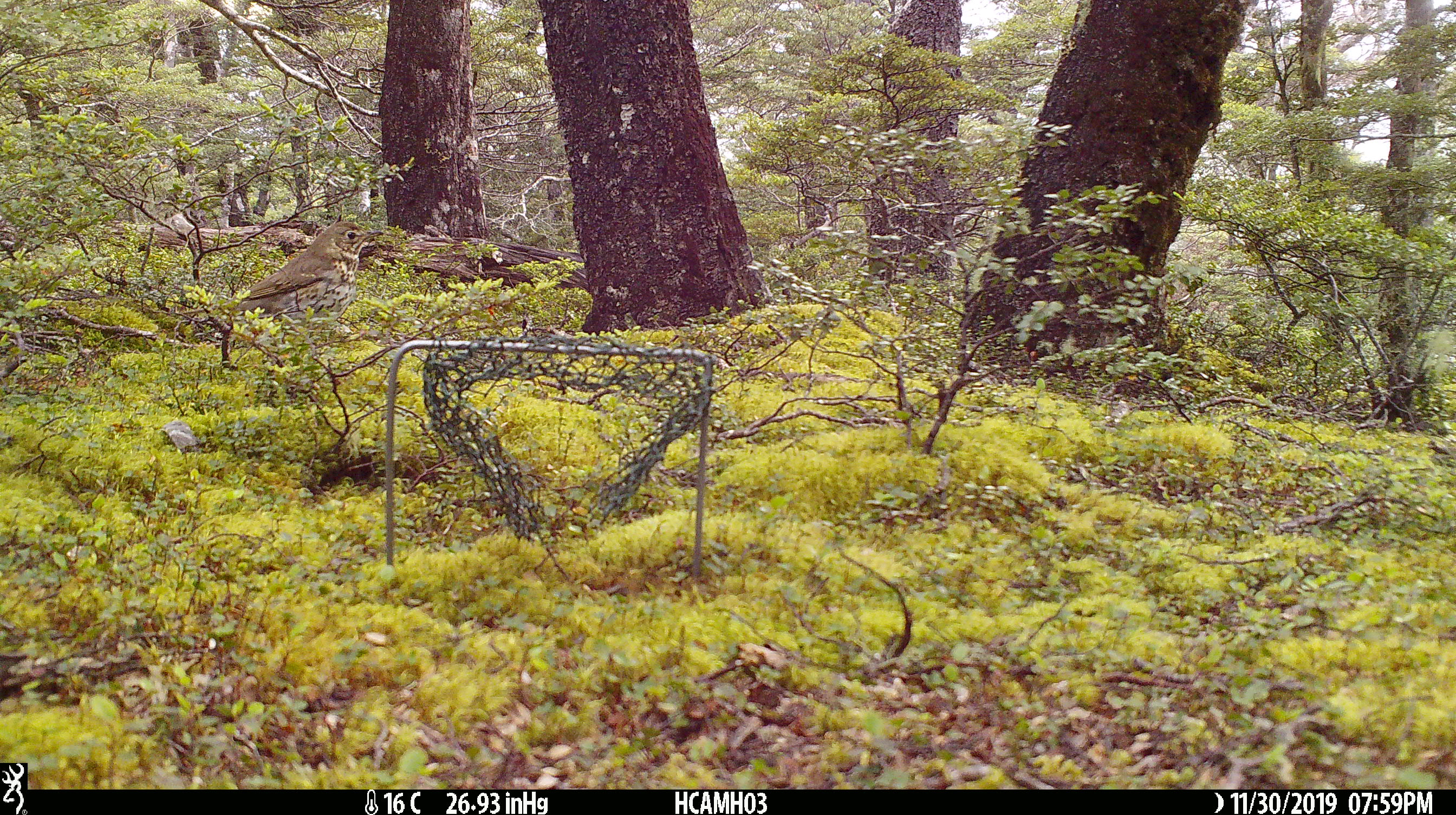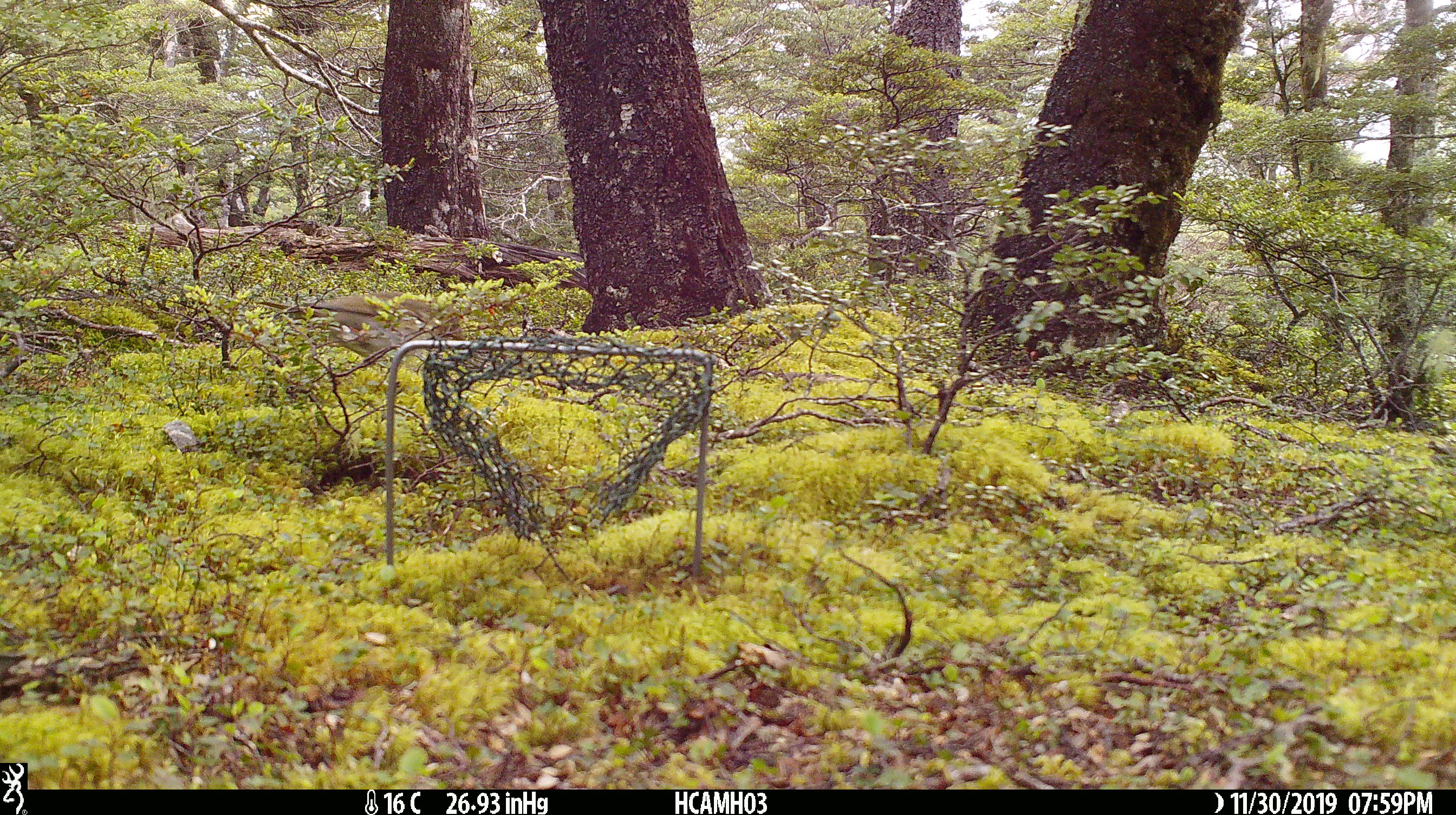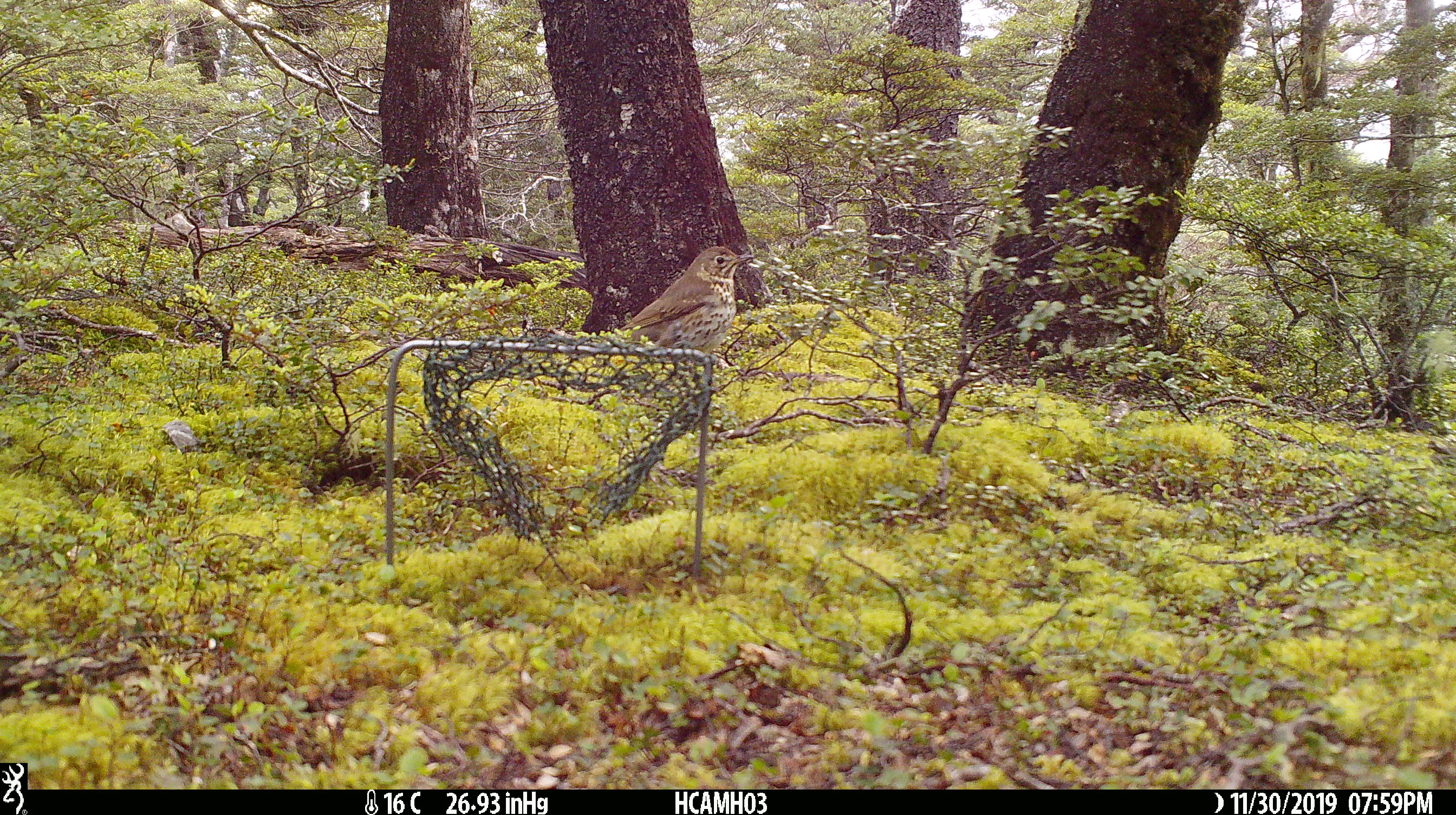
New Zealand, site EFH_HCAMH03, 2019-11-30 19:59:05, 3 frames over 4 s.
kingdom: Animalia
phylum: Chordata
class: Aves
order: Passeriformes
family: Turdidae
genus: Turdus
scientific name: Turdus philomelos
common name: song thrush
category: thrush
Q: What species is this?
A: Thrush (song thrush) (Turdus philomelos).